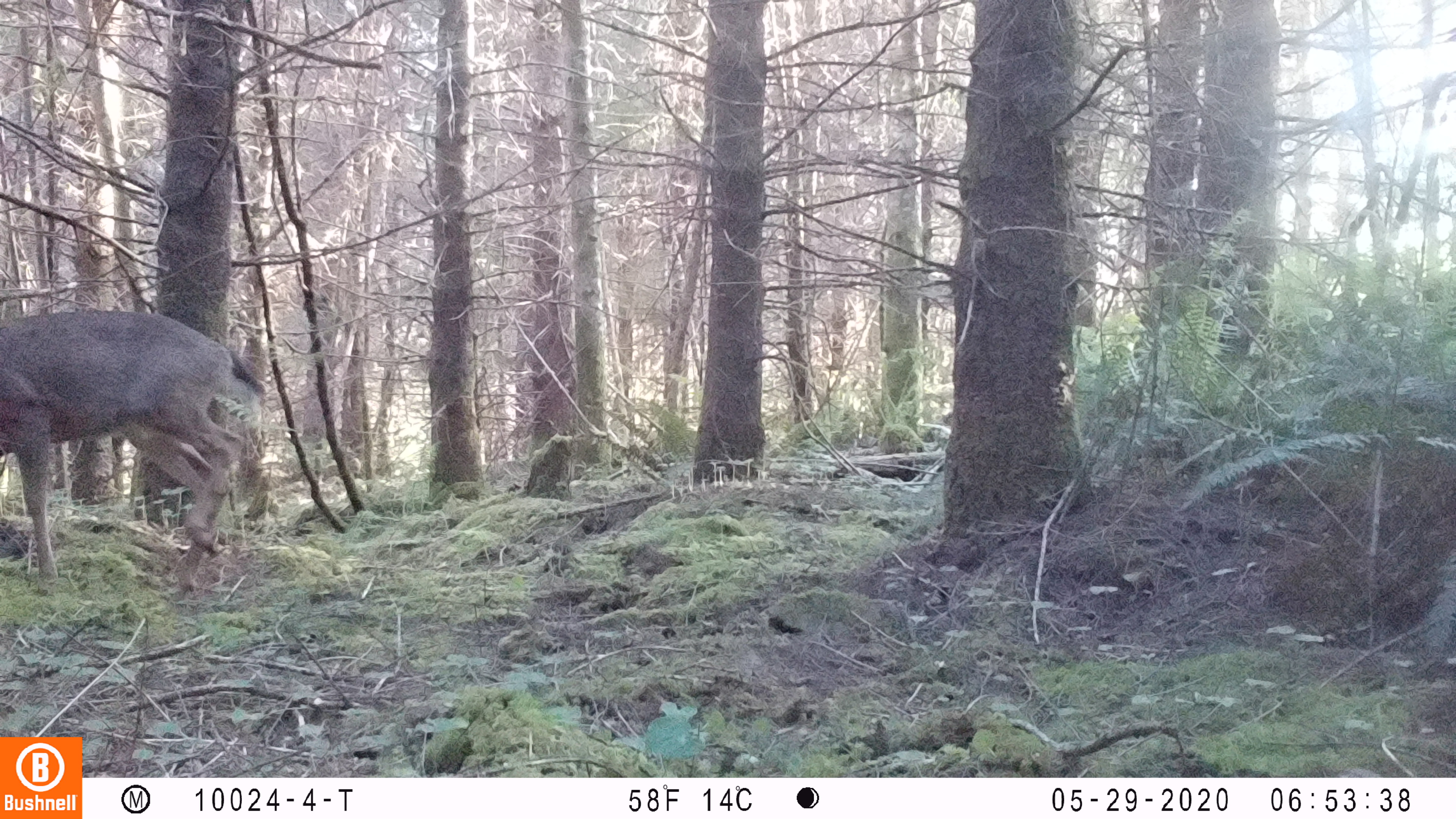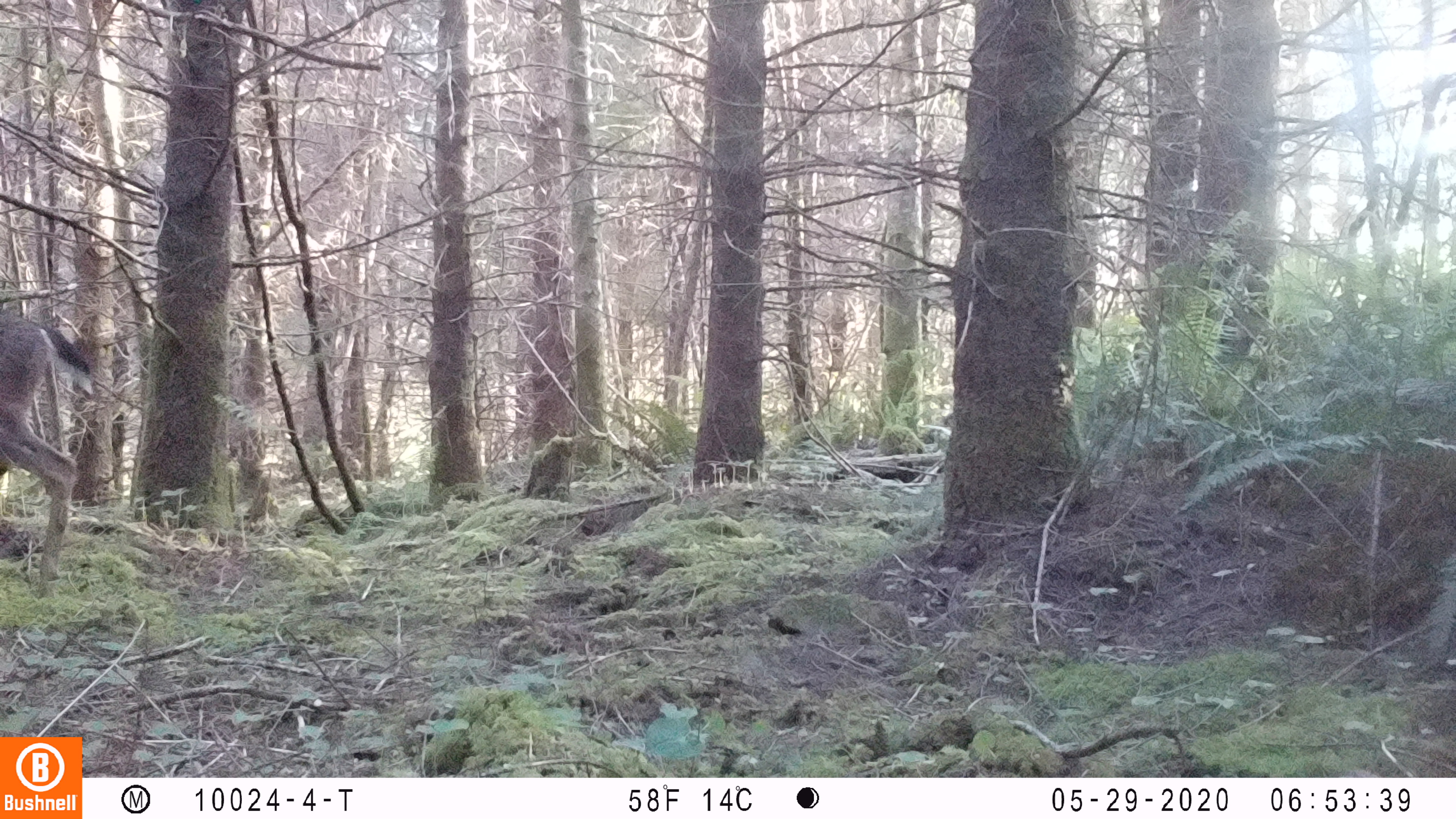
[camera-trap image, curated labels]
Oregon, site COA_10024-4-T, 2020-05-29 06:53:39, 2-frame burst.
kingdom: Animalia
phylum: Chordata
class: Mammalia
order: Artiodactyla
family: Cervidae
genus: Odocoileus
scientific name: Odocoileus hemionus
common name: black-tailed deer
Black-tailed deer (Odocoileus hemionus).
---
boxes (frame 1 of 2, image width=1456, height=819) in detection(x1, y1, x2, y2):
black-tailed deer: detection(0, 292, 268, 600)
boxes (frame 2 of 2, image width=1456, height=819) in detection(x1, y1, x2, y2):
black-tailed deer: detection(2, 292, 99, 596)